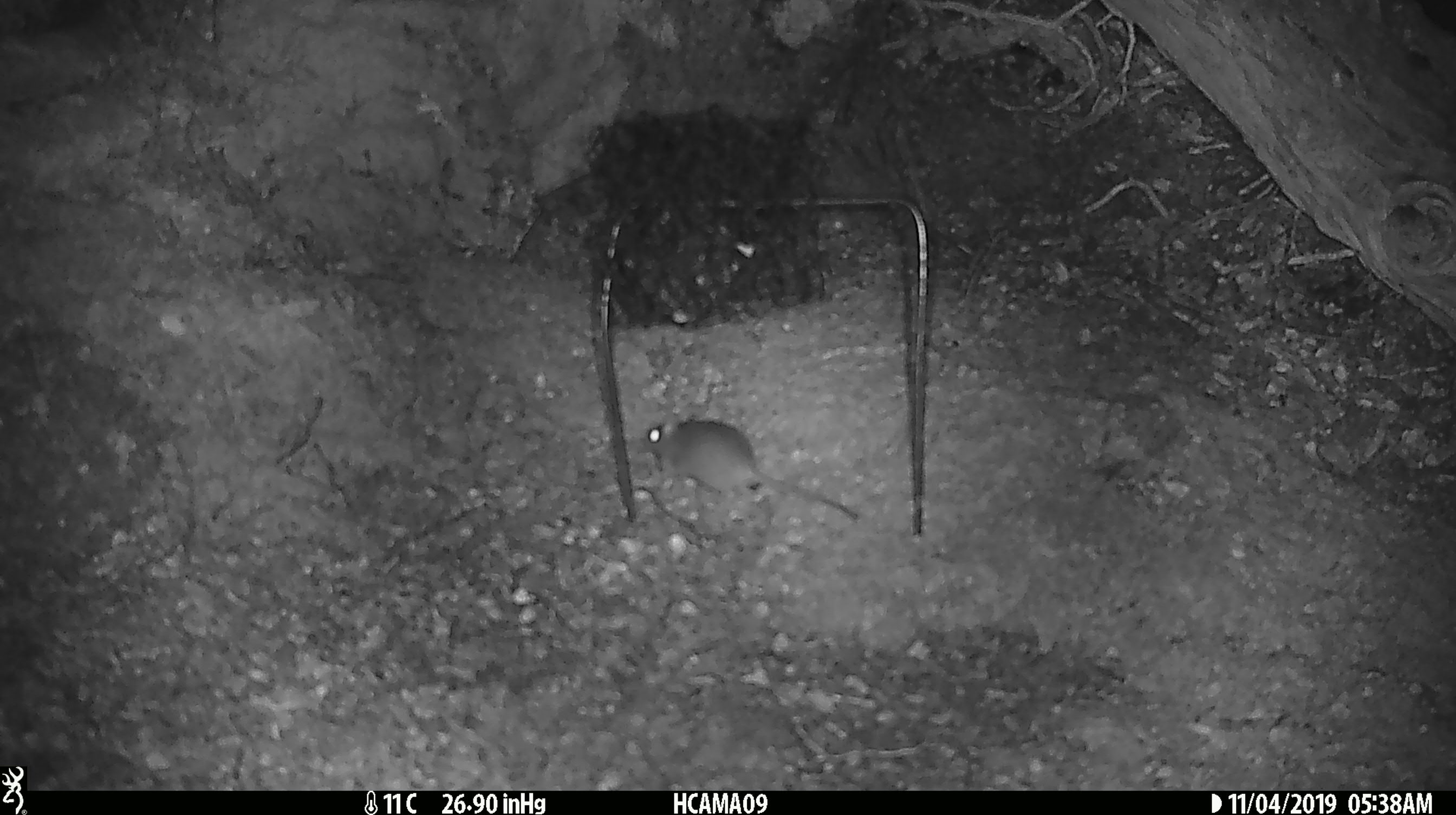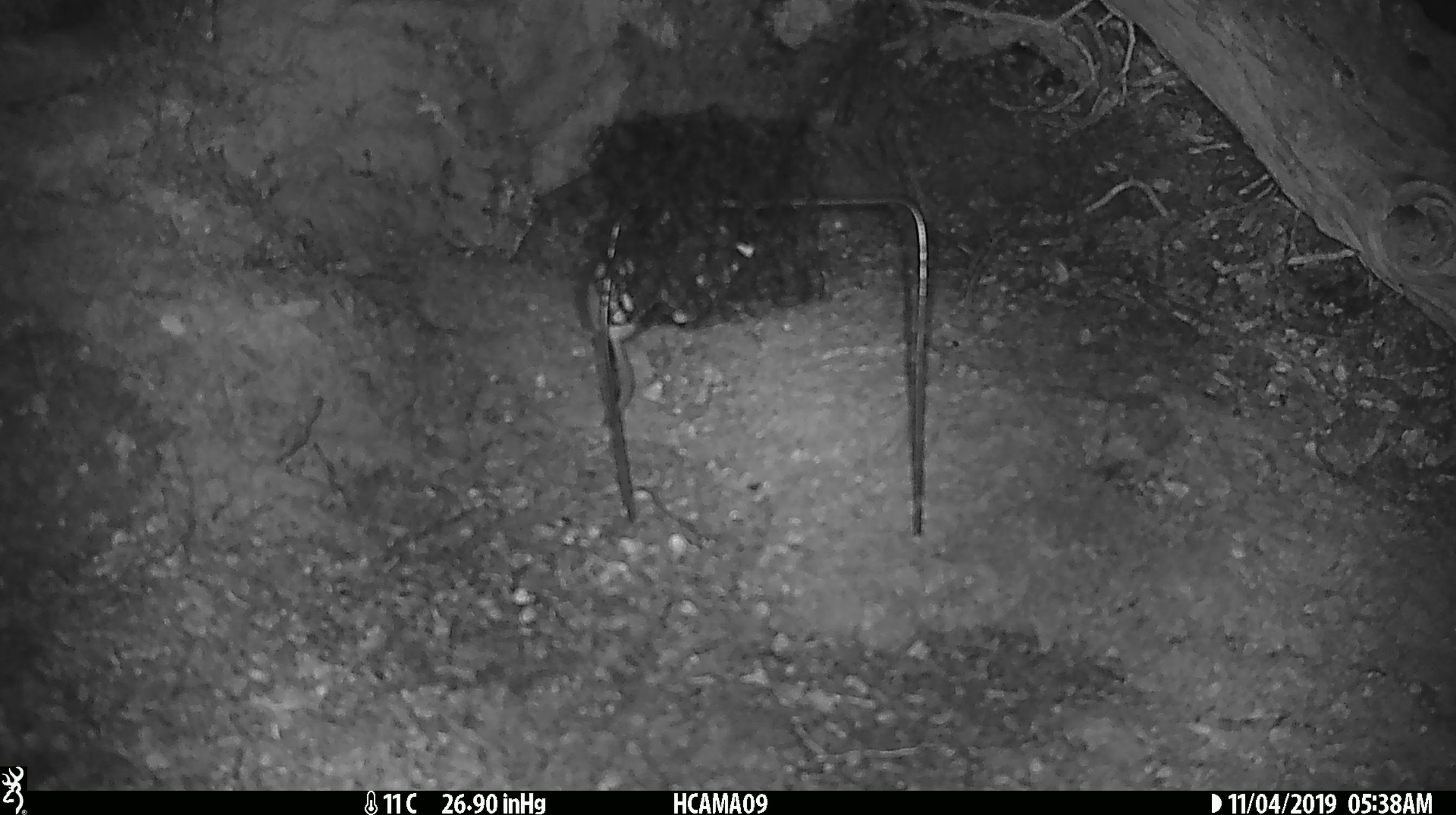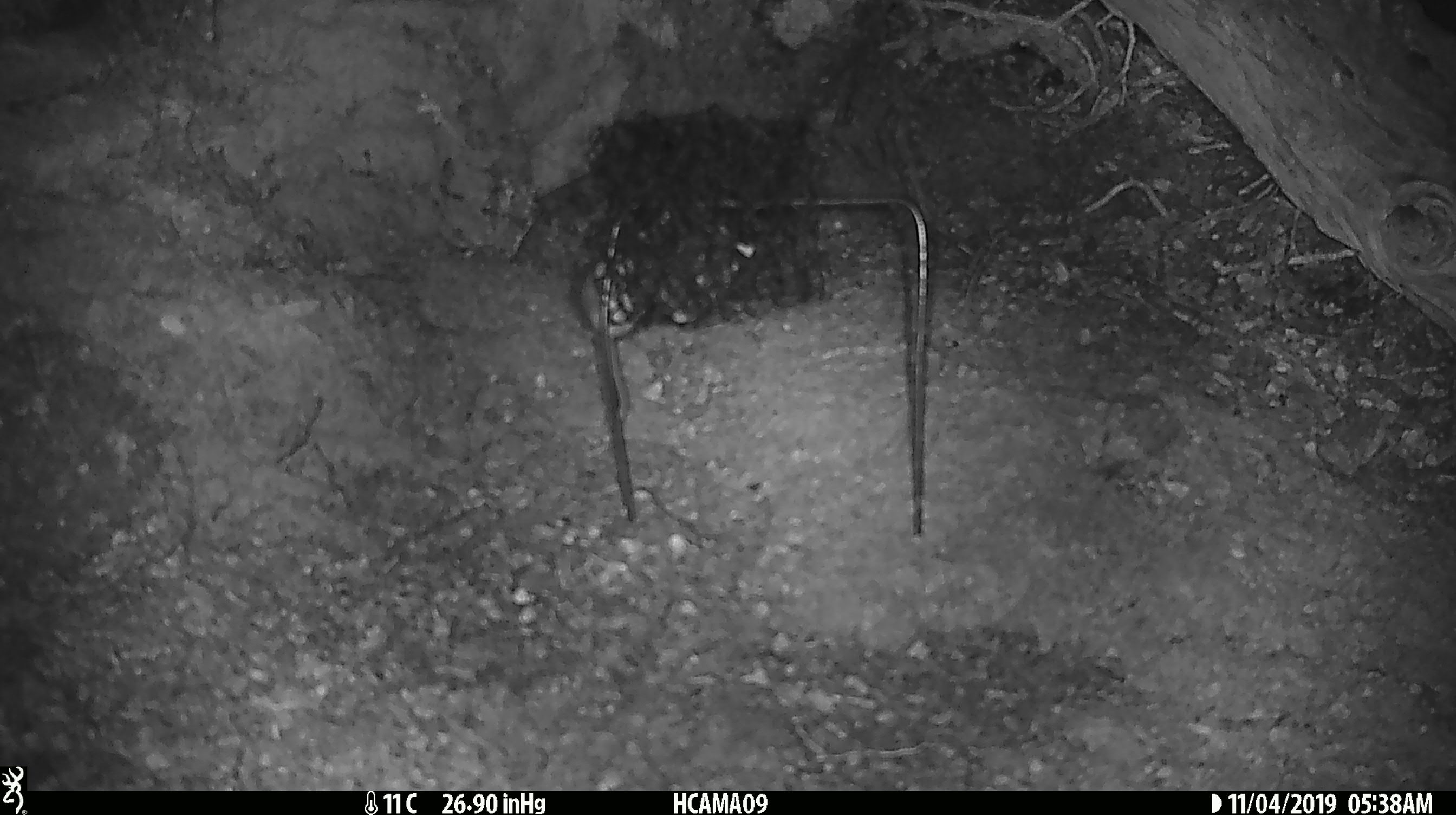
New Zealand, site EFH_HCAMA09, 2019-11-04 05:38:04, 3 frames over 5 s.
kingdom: Animalia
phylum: Chordata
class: Mammalia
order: Rodentia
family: Muridae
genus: Mus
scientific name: Mus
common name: mouse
Mouse (Mus).